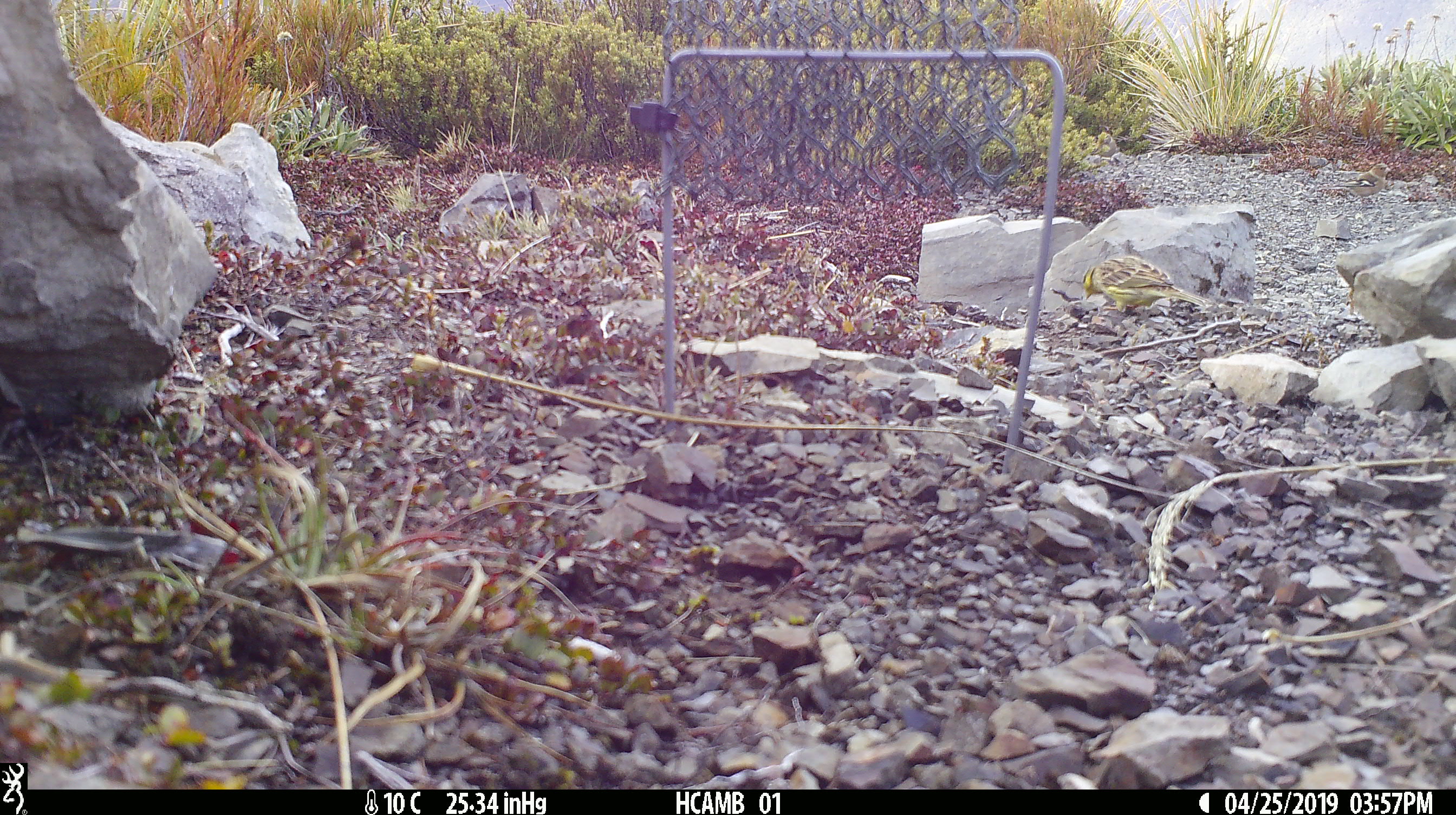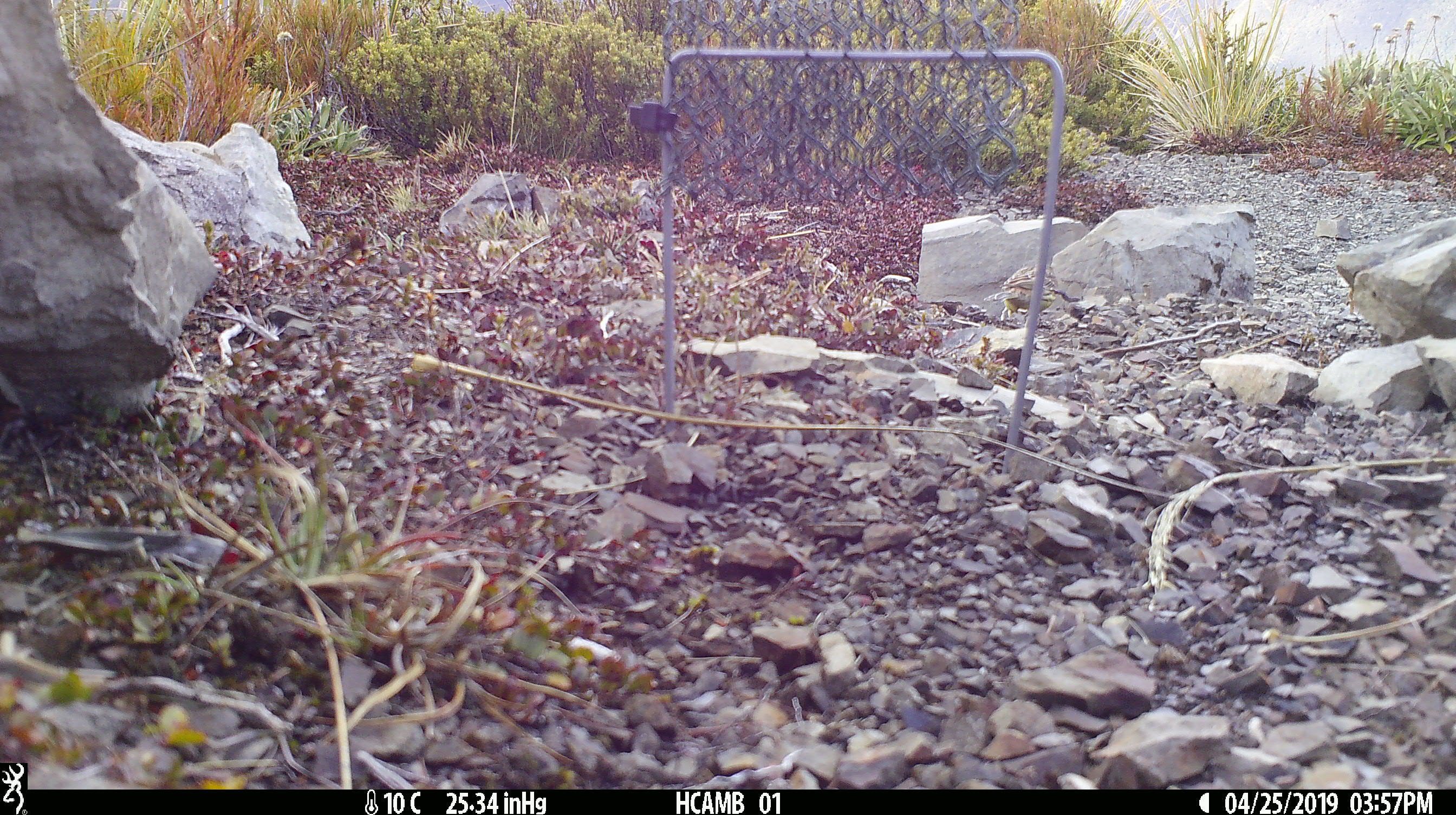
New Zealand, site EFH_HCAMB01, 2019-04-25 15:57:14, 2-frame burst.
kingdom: Animalia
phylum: Chordata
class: Aves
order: Passeriformes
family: Emberizidae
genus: Emberiza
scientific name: Emberiza citrinella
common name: yellowhammer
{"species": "yellowhammer (Emberiza citrinella)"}